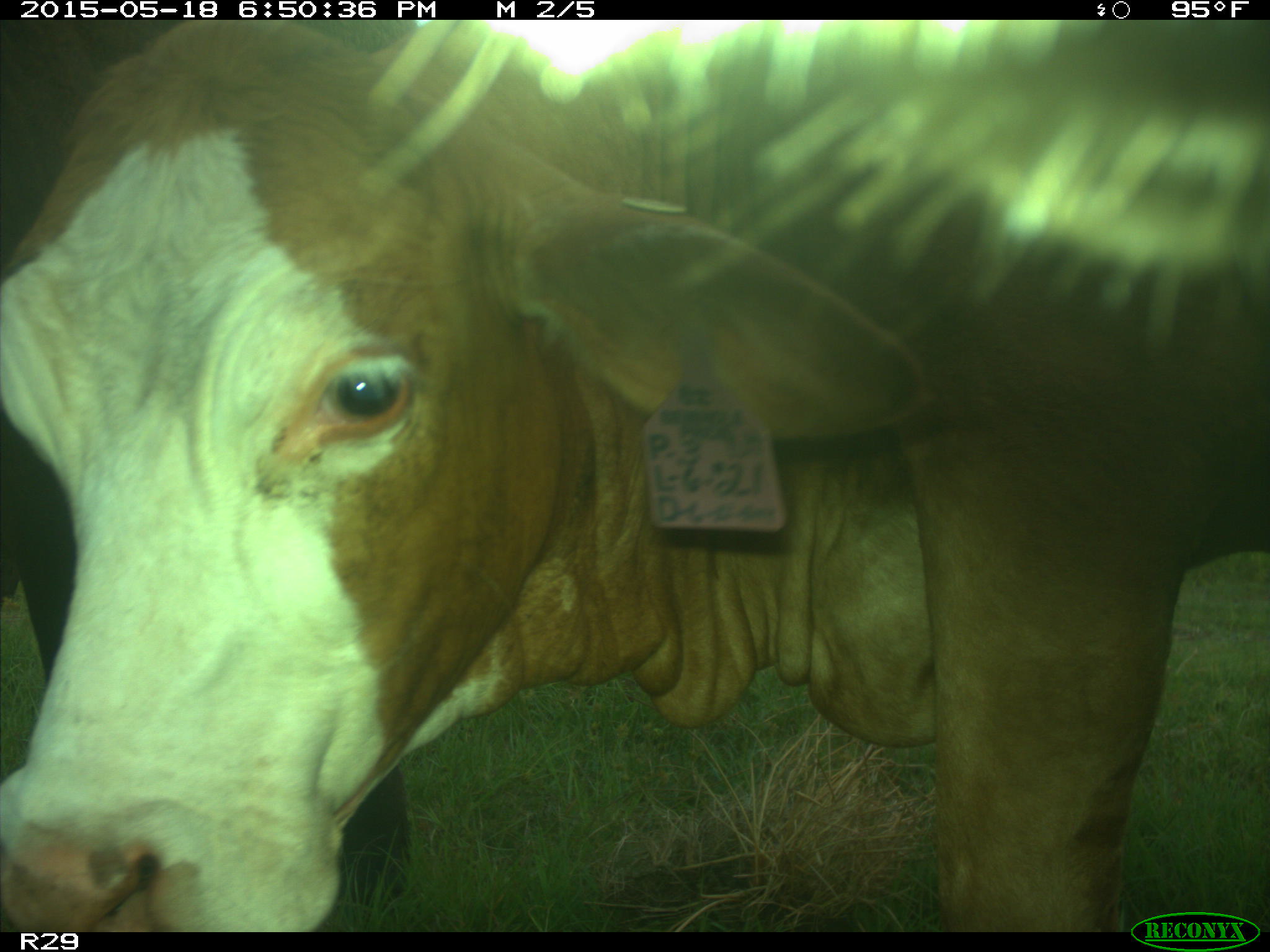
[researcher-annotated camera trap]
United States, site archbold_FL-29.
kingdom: Animalia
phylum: Chordata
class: Mammalia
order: Artiodactyla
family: Bovidae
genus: Bos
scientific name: Bos taurus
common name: domestic cow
Bos taurus (domestic cow).